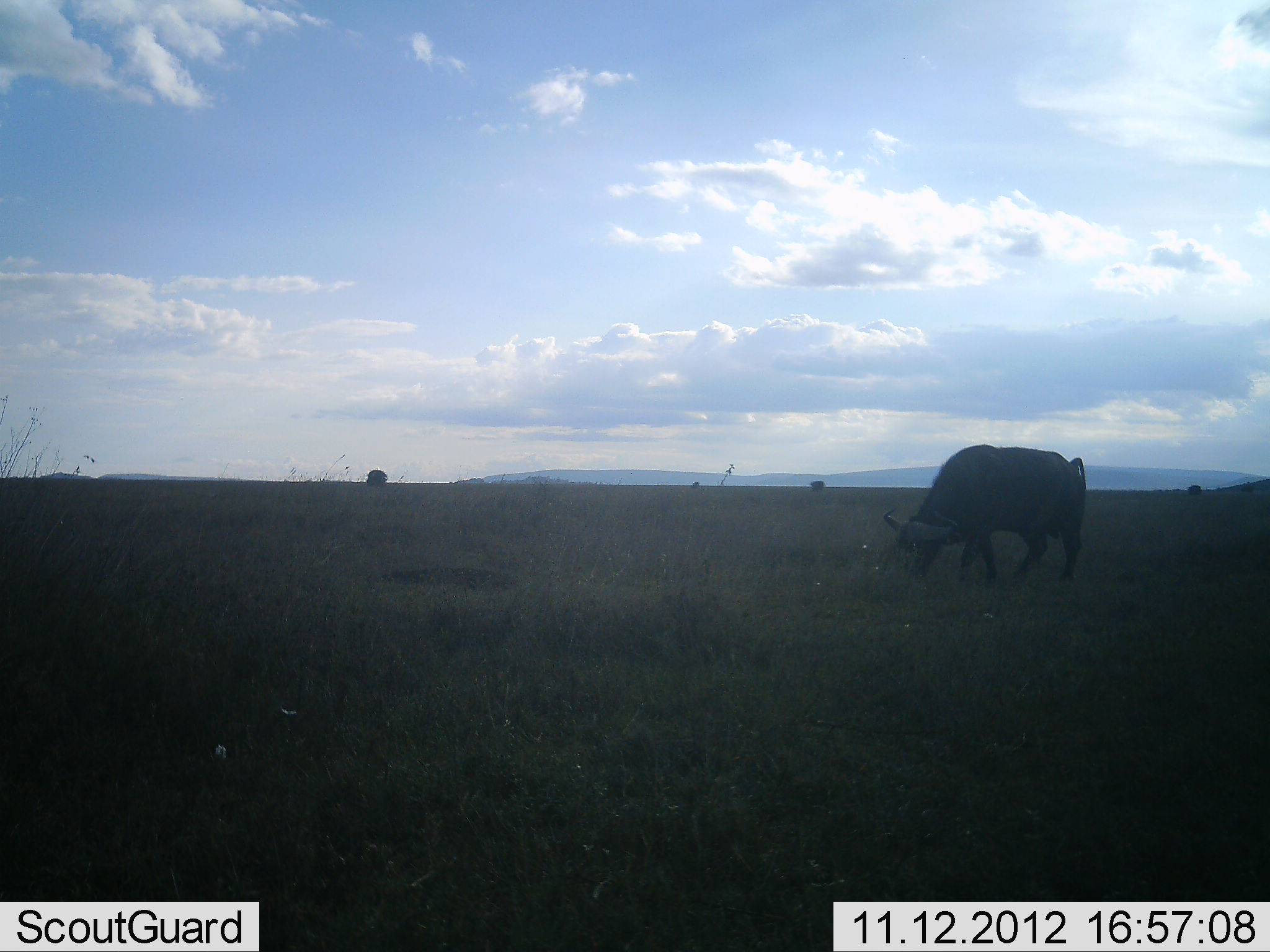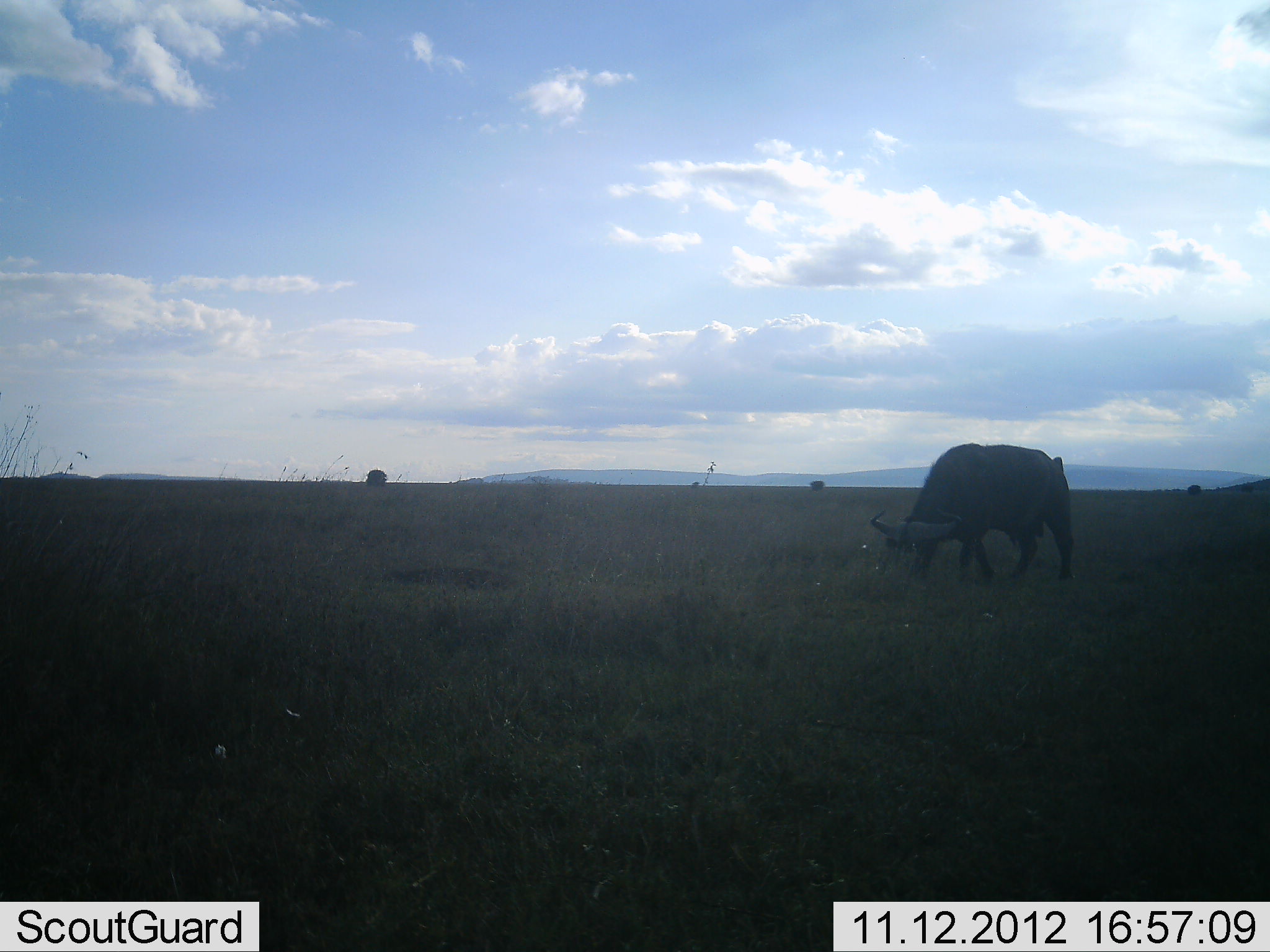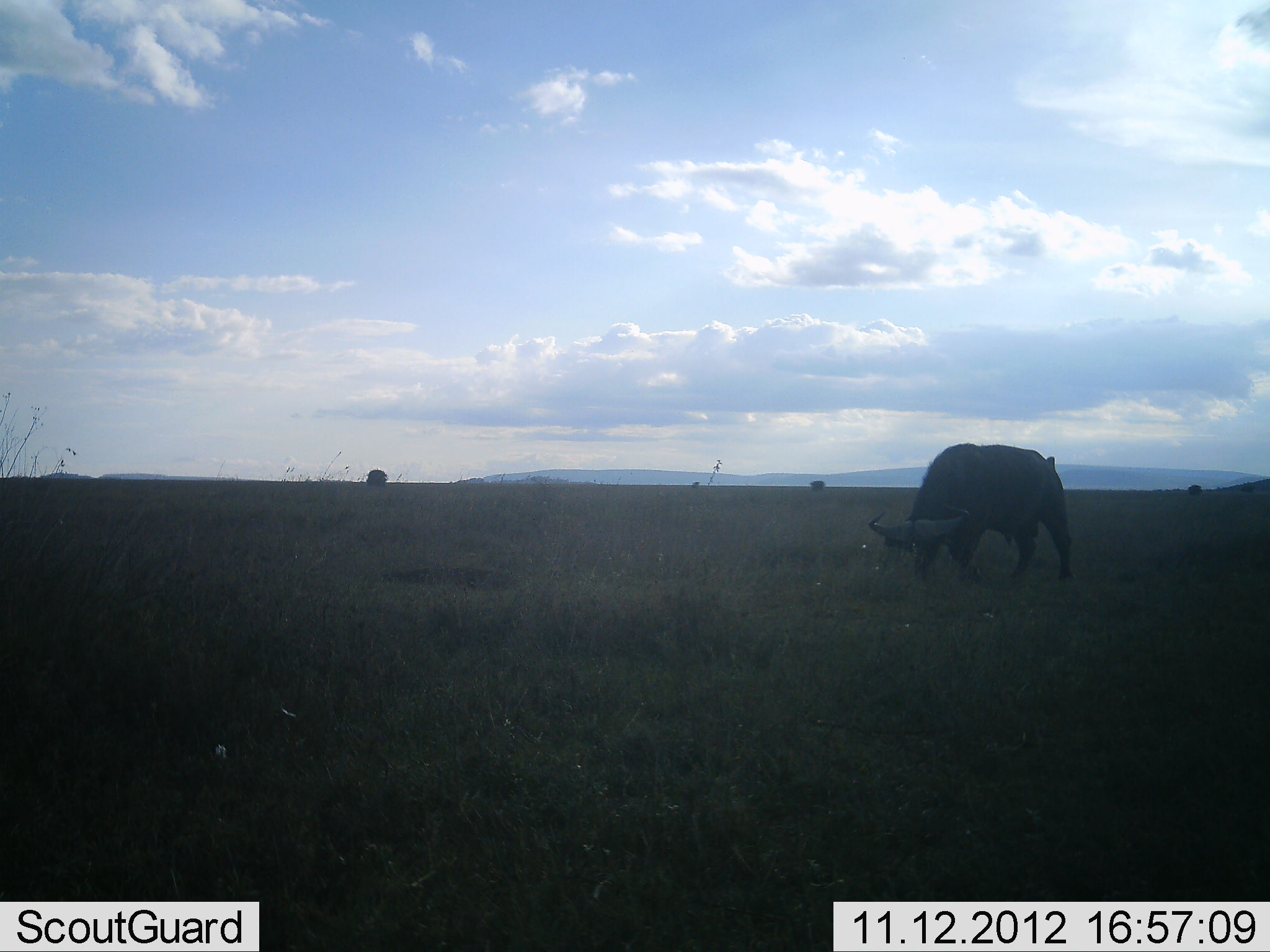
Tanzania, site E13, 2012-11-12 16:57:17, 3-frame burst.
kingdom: Animalia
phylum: Chordata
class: Mammalia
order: Artiodactyla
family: Bovidae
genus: Syncerus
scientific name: Syncerus caffer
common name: cape buffalo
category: buffalo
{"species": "buffalo (cape buffalo) (Syncerus caffer)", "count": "1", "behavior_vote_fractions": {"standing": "20%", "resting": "0%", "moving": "0%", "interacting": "0%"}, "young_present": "0%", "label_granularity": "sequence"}